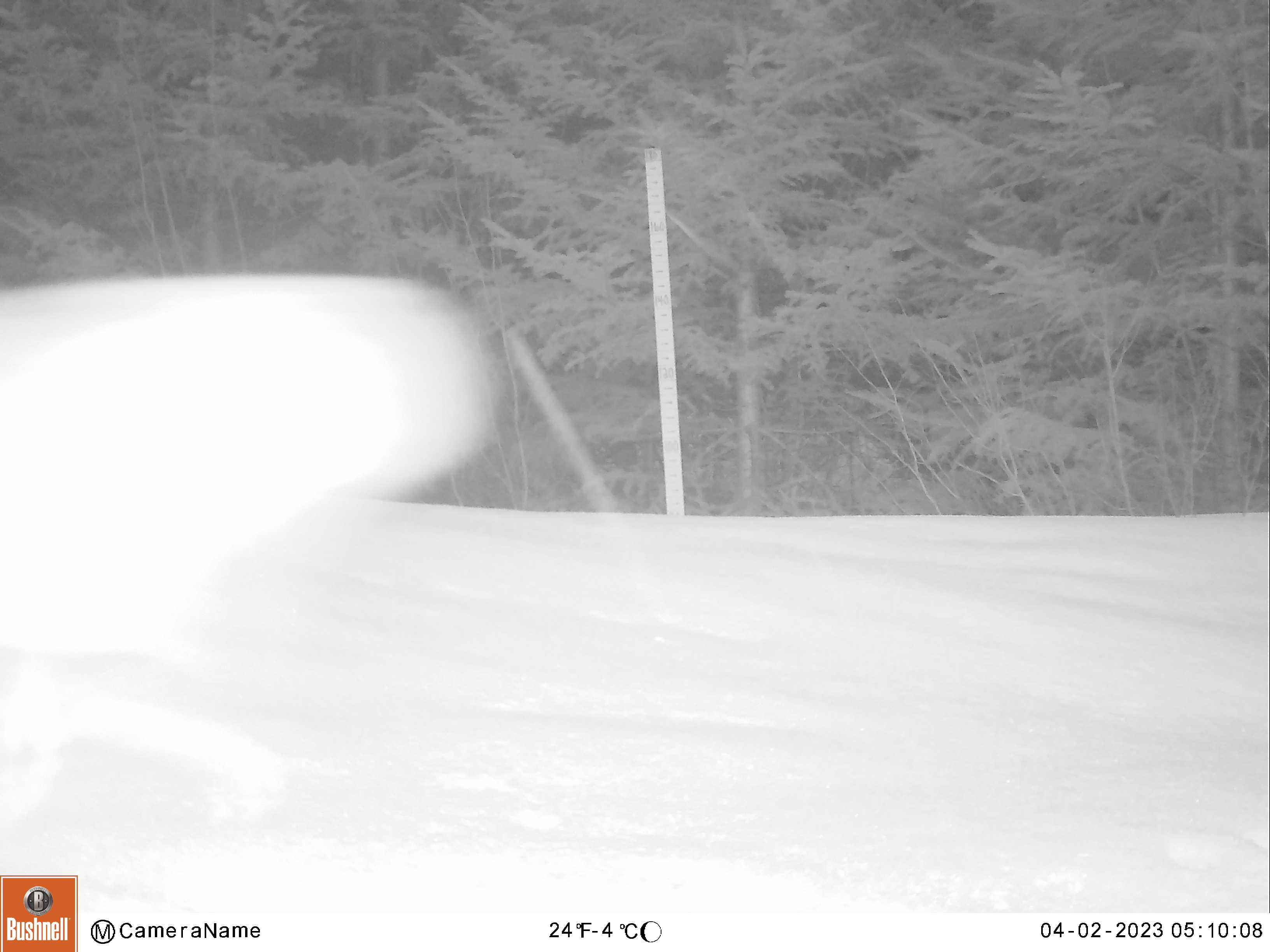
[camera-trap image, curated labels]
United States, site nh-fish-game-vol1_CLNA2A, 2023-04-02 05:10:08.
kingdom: Animalia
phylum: Chordata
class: Mammalia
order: Lagomorpha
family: Leporidae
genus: Lepus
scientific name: Lepus americanus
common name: snowshoe hare